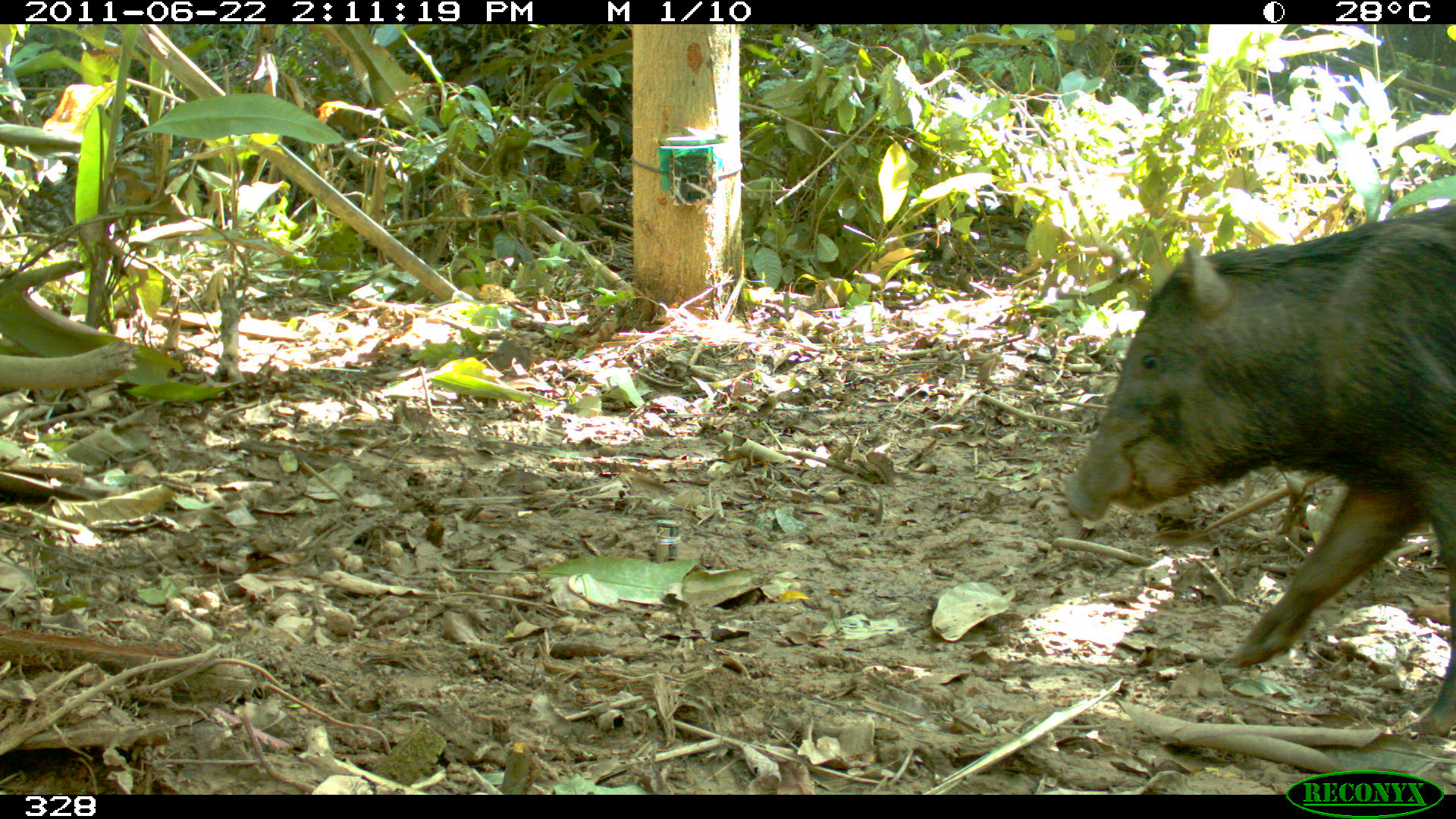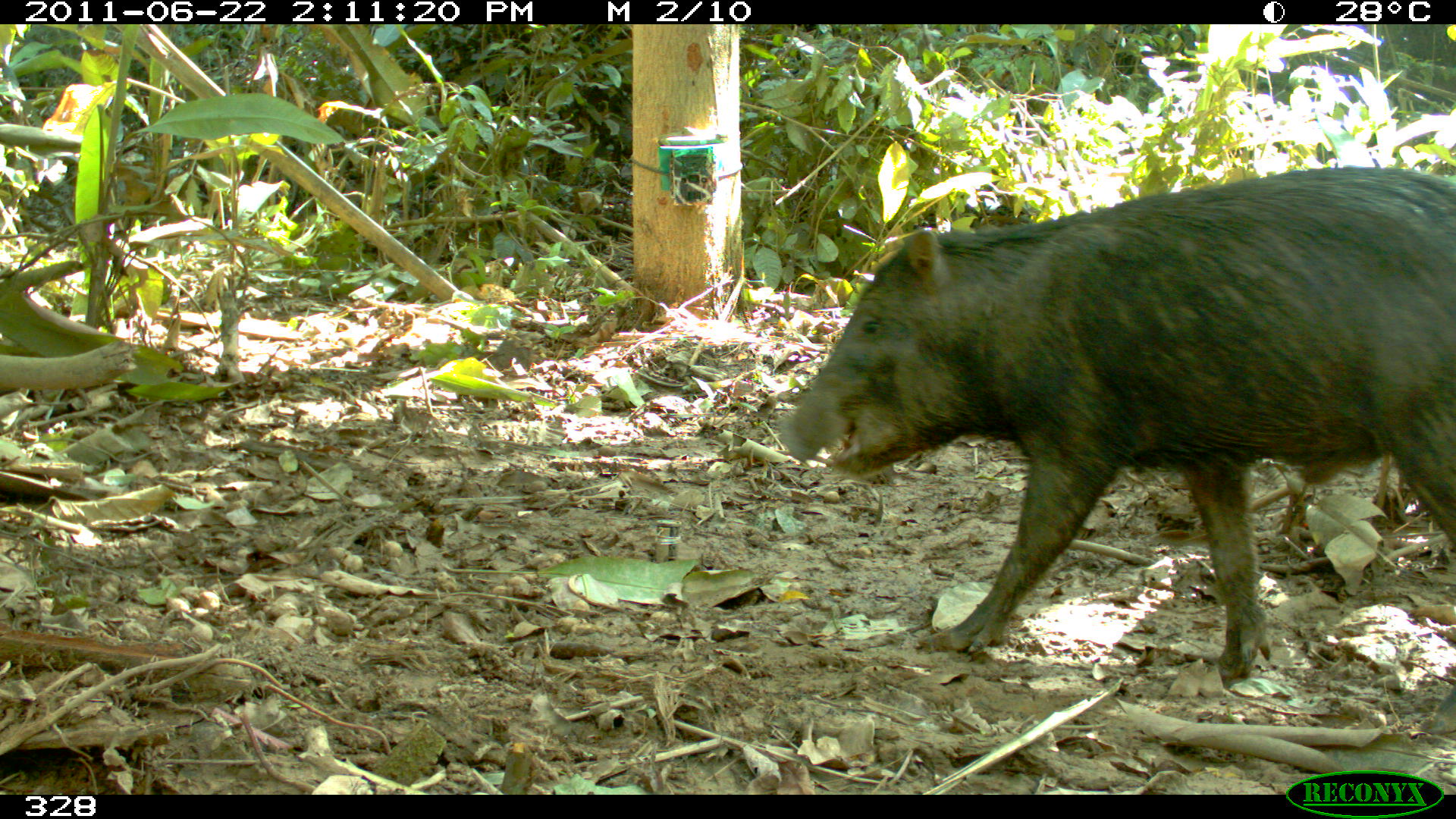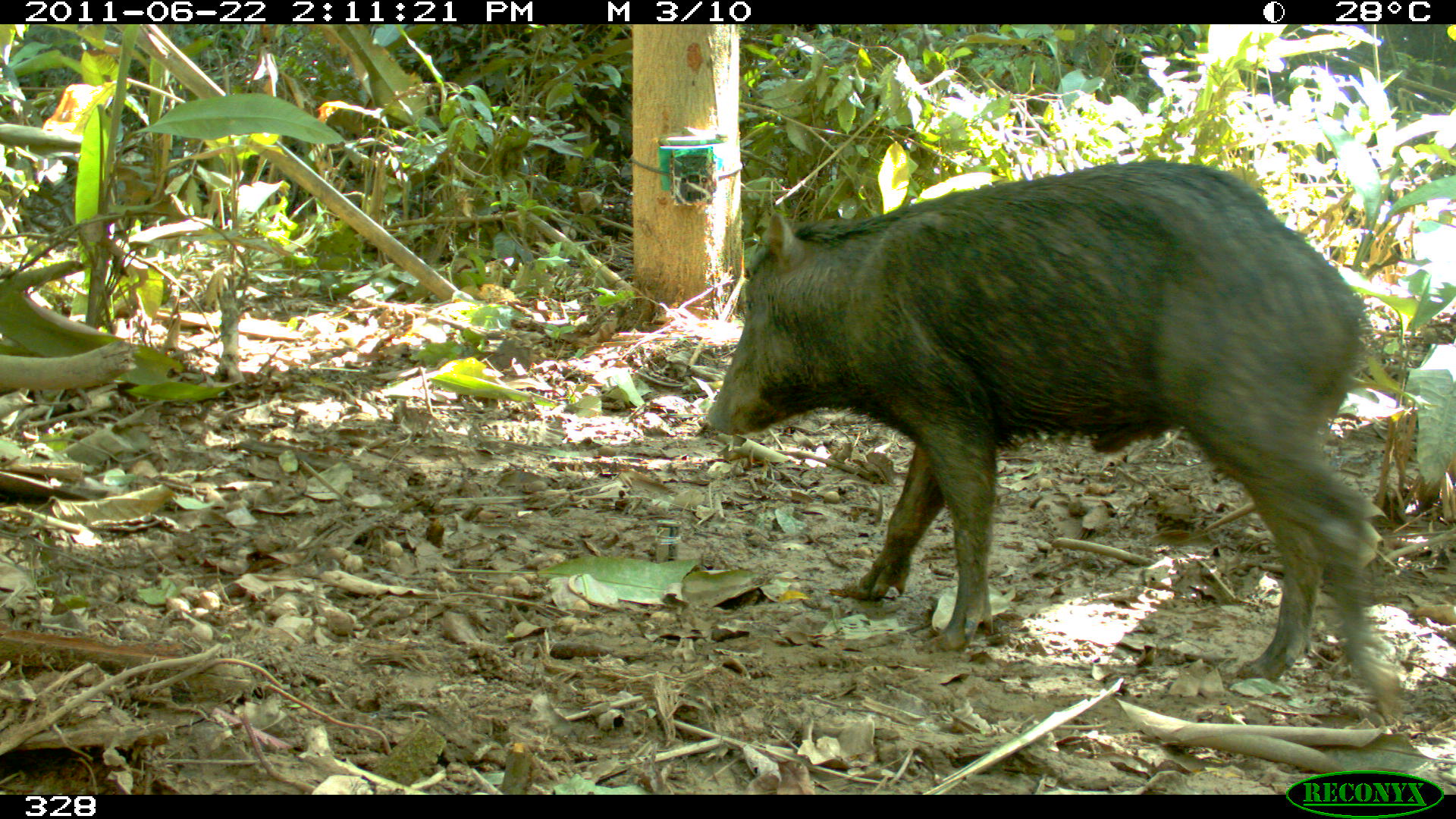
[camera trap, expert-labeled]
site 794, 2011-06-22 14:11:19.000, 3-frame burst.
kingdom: Animalia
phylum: Chordata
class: Mammalia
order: Artiodactyla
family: Tayassuidae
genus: Tayassu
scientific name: Tayassu pecari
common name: white-lipped peccary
Tayassu pecari (white-lipped peccary).